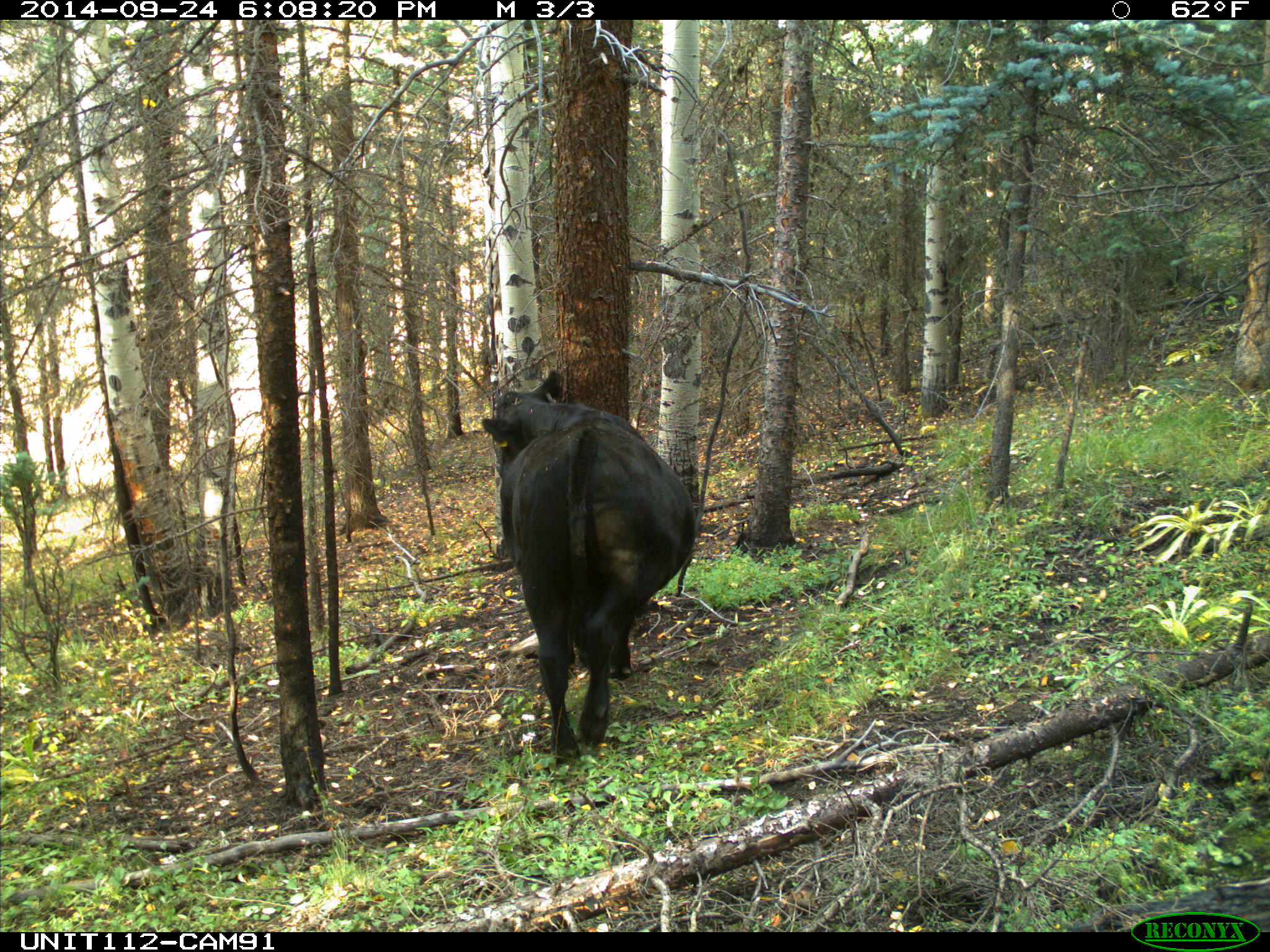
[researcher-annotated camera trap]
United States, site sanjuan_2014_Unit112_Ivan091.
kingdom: Animalia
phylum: Chordata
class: Mammalia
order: Artiodactyla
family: Bovidae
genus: Bos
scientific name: Bos taurus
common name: domestic cow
Bos taurus (domestic cow).